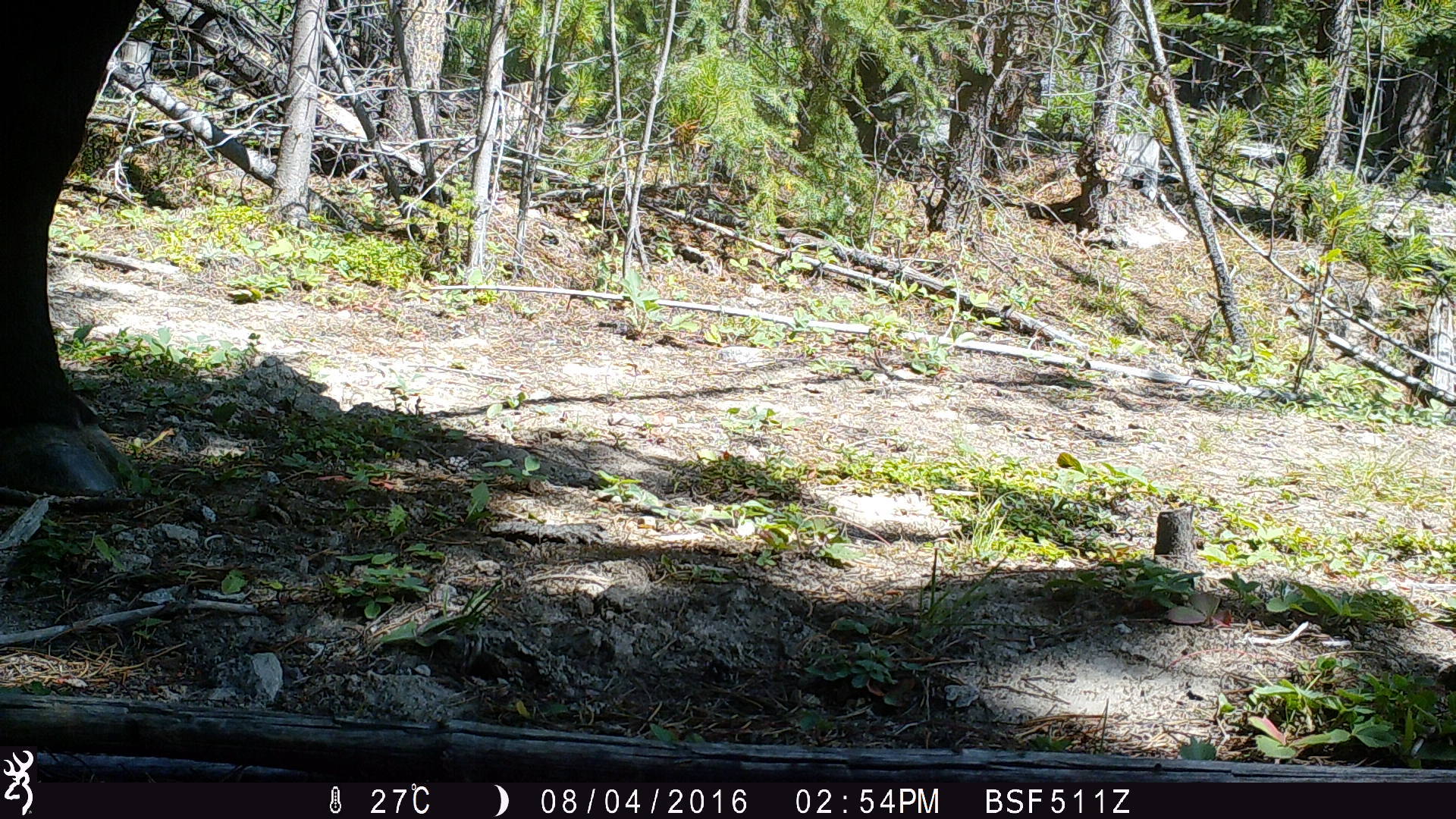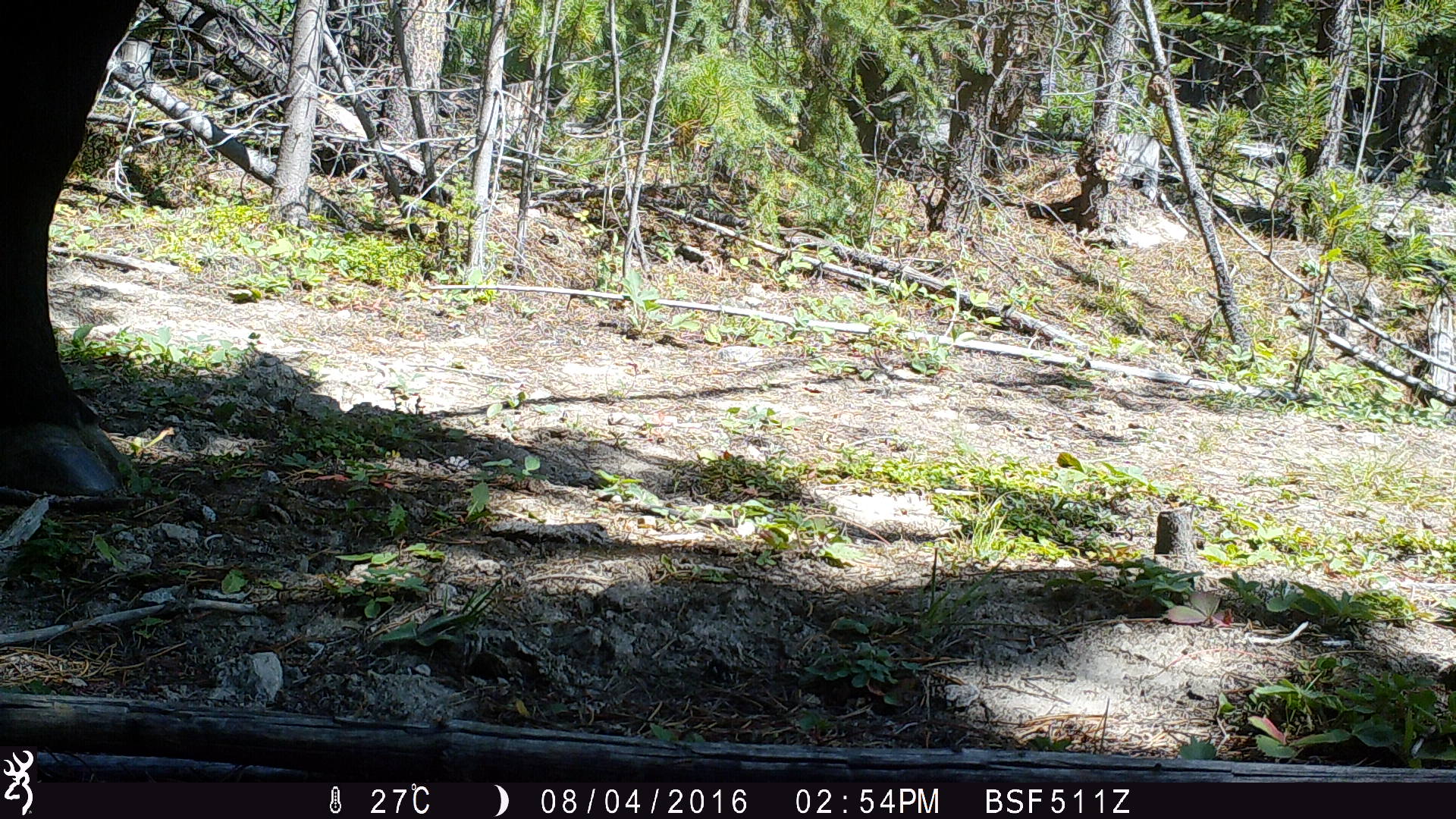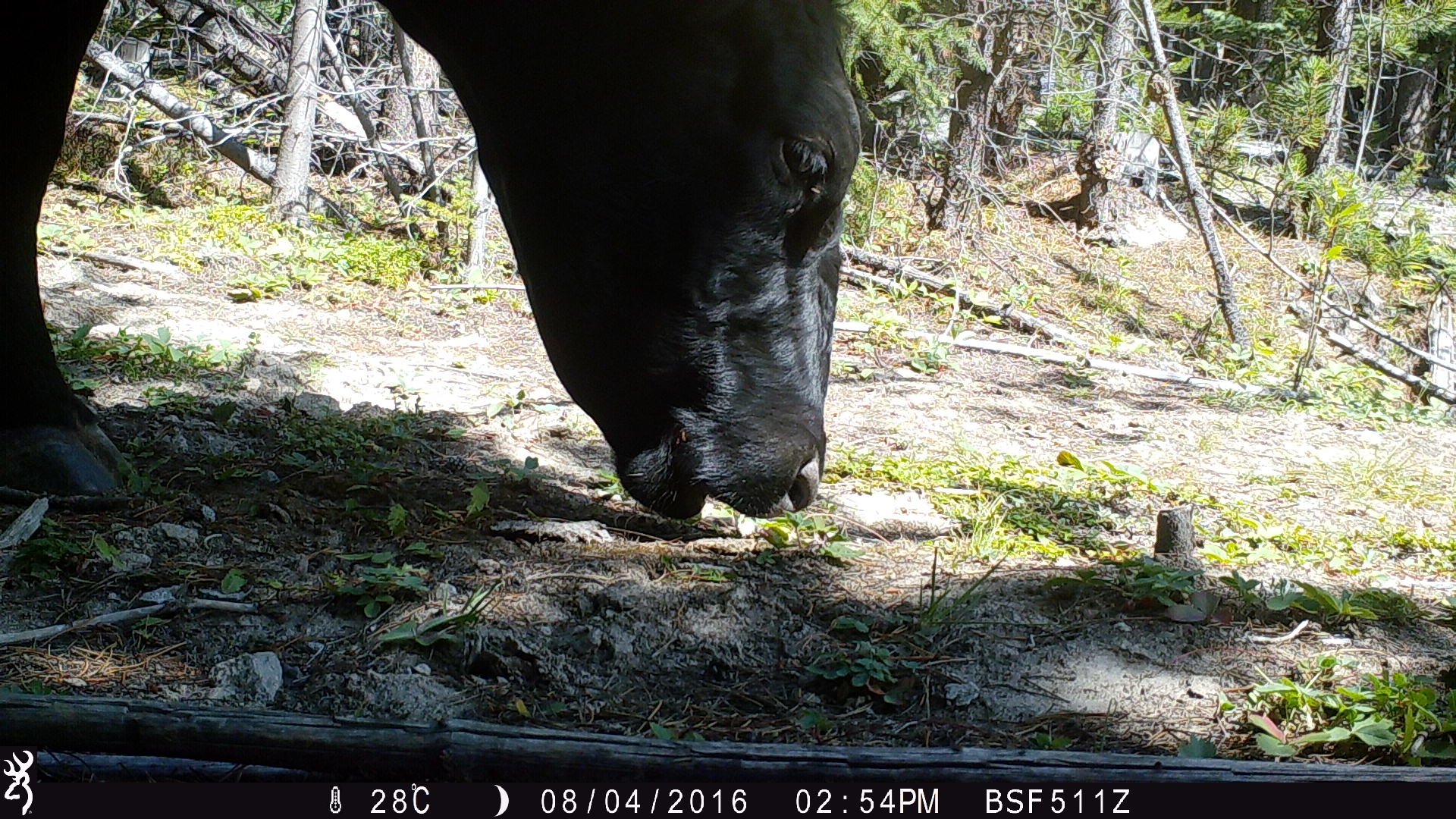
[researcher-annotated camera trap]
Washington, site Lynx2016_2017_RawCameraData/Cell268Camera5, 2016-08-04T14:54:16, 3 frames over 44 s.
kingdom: Animalia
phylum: Chordata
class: Mammalia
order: Artiodactyla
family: Bovidae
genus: Bos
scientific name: Bos taurus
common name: domestic cattle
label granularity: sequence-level